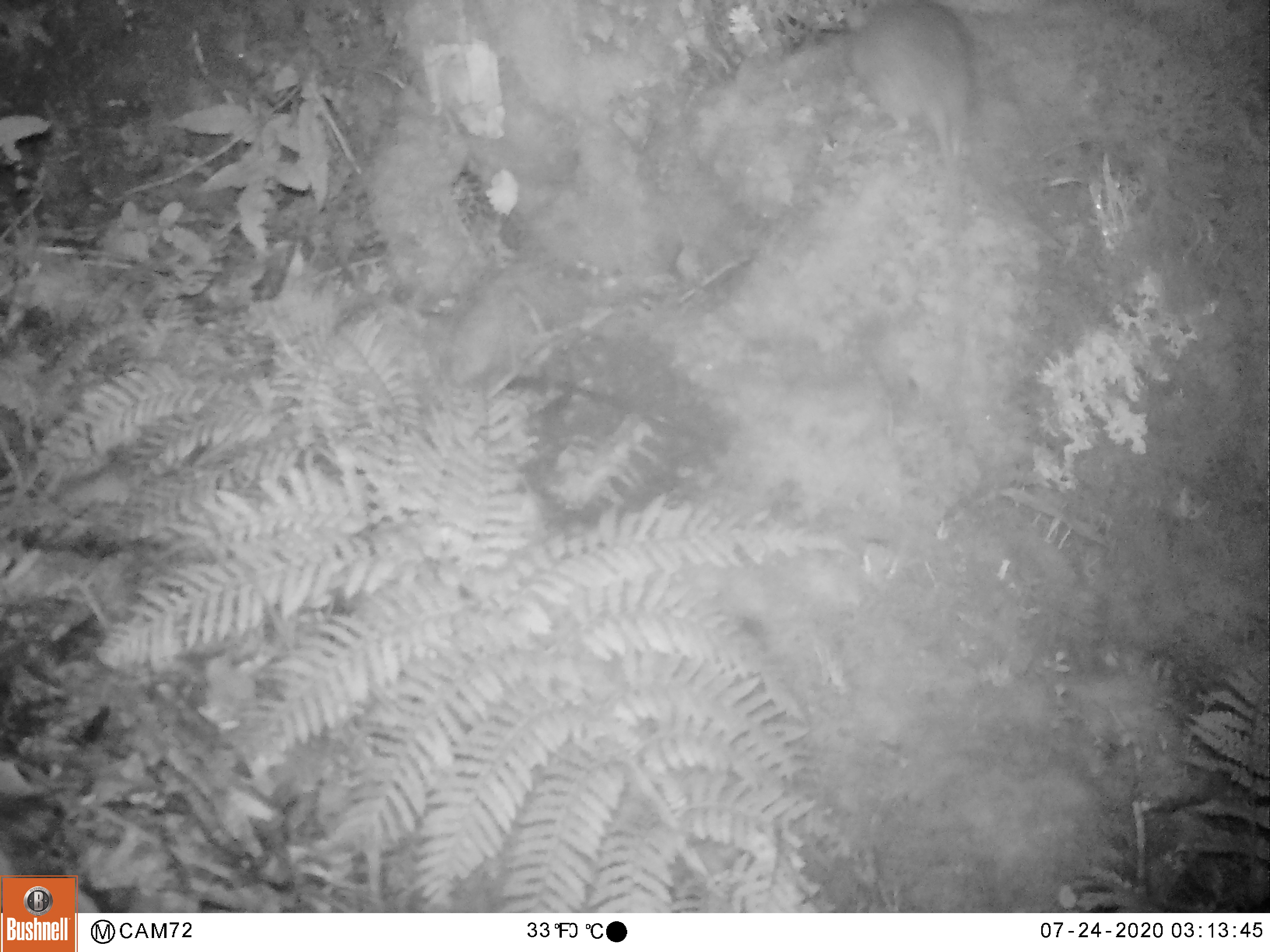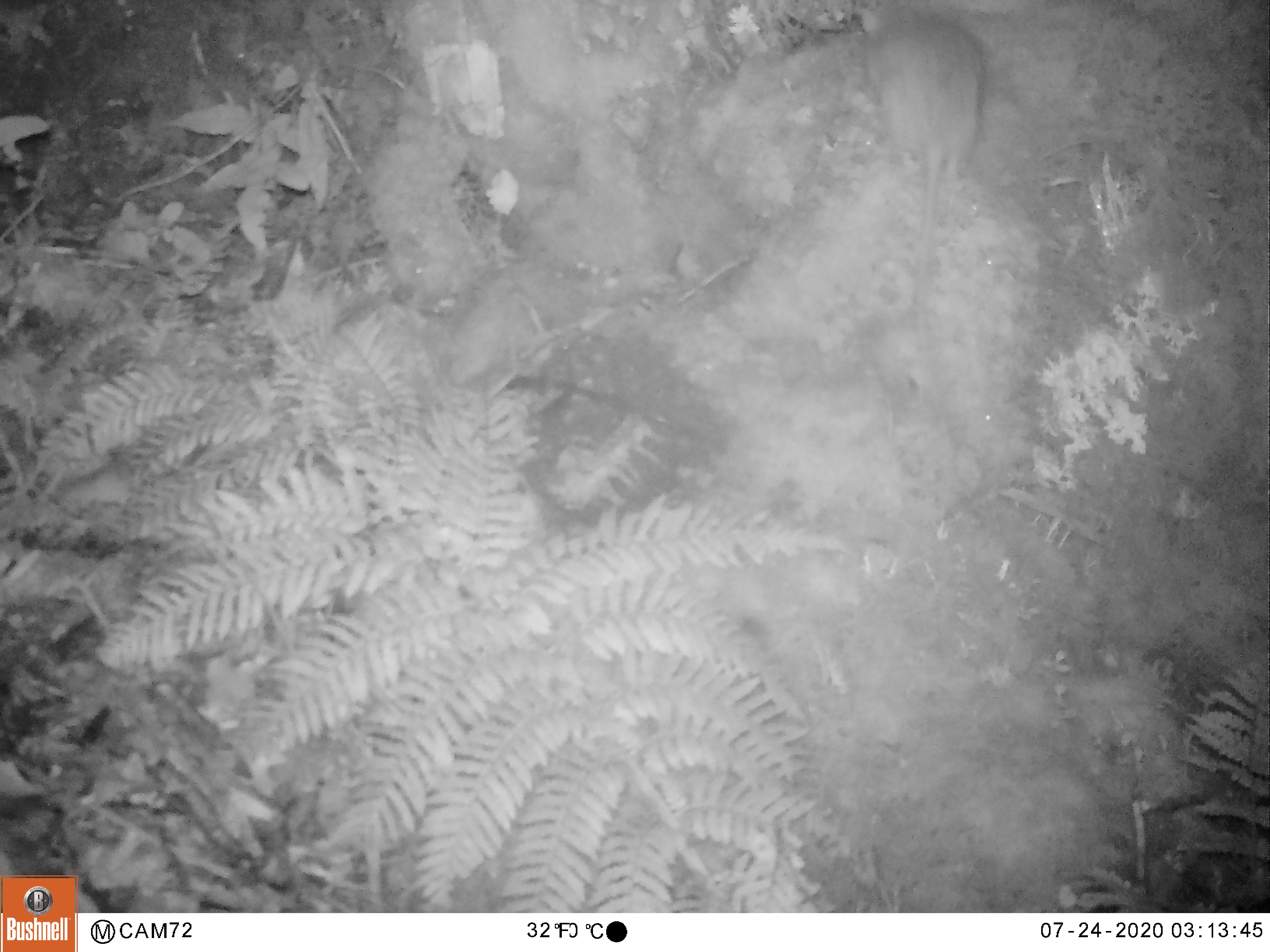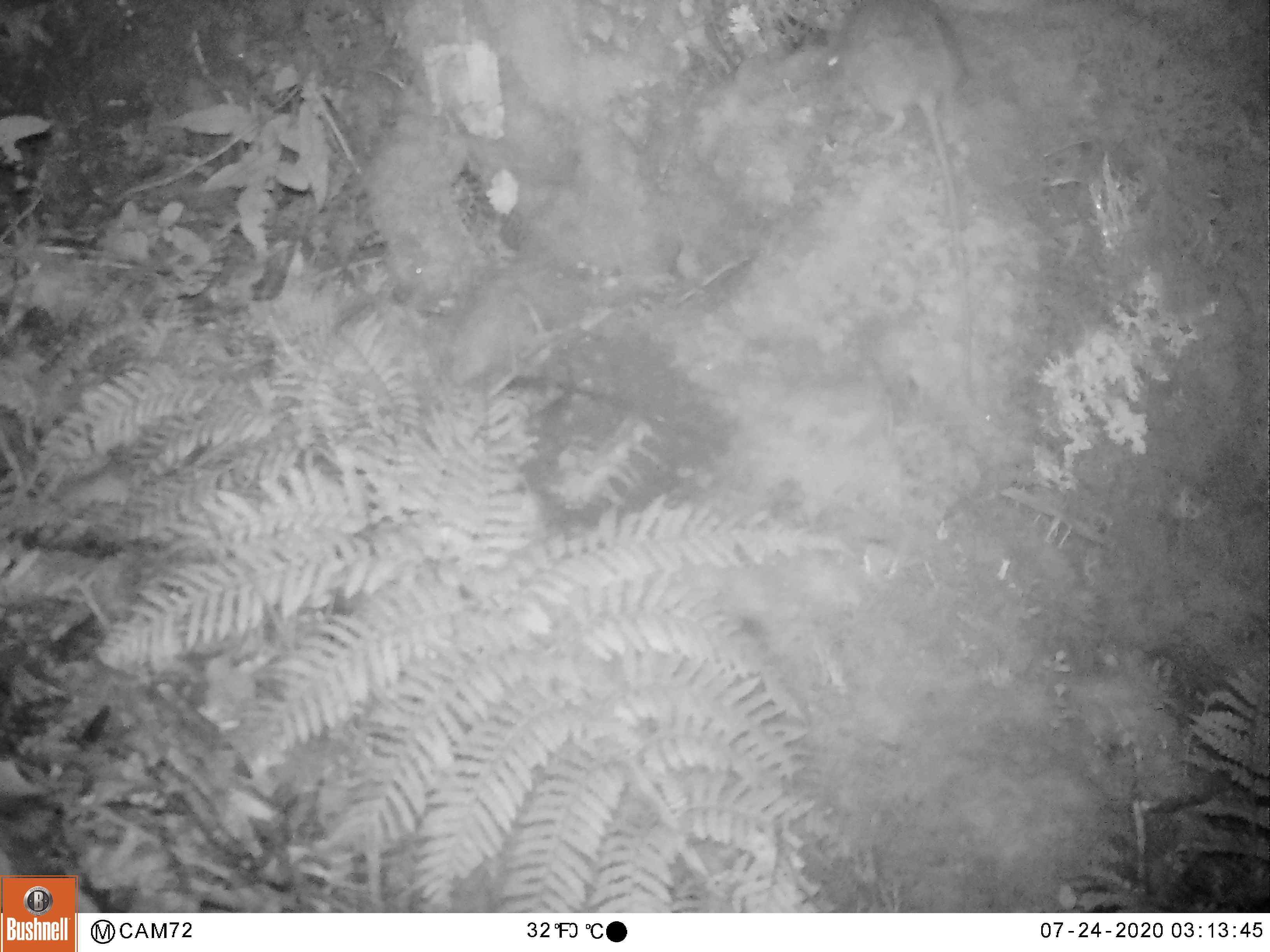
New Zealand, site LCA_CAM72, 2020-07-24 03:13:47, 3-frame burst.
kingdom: Animalia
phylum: Chordata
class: Mammalia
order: Rodentia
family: Muridae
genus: Rattus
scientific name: Rattus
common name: rat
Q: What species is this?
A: Rat (Rattus).